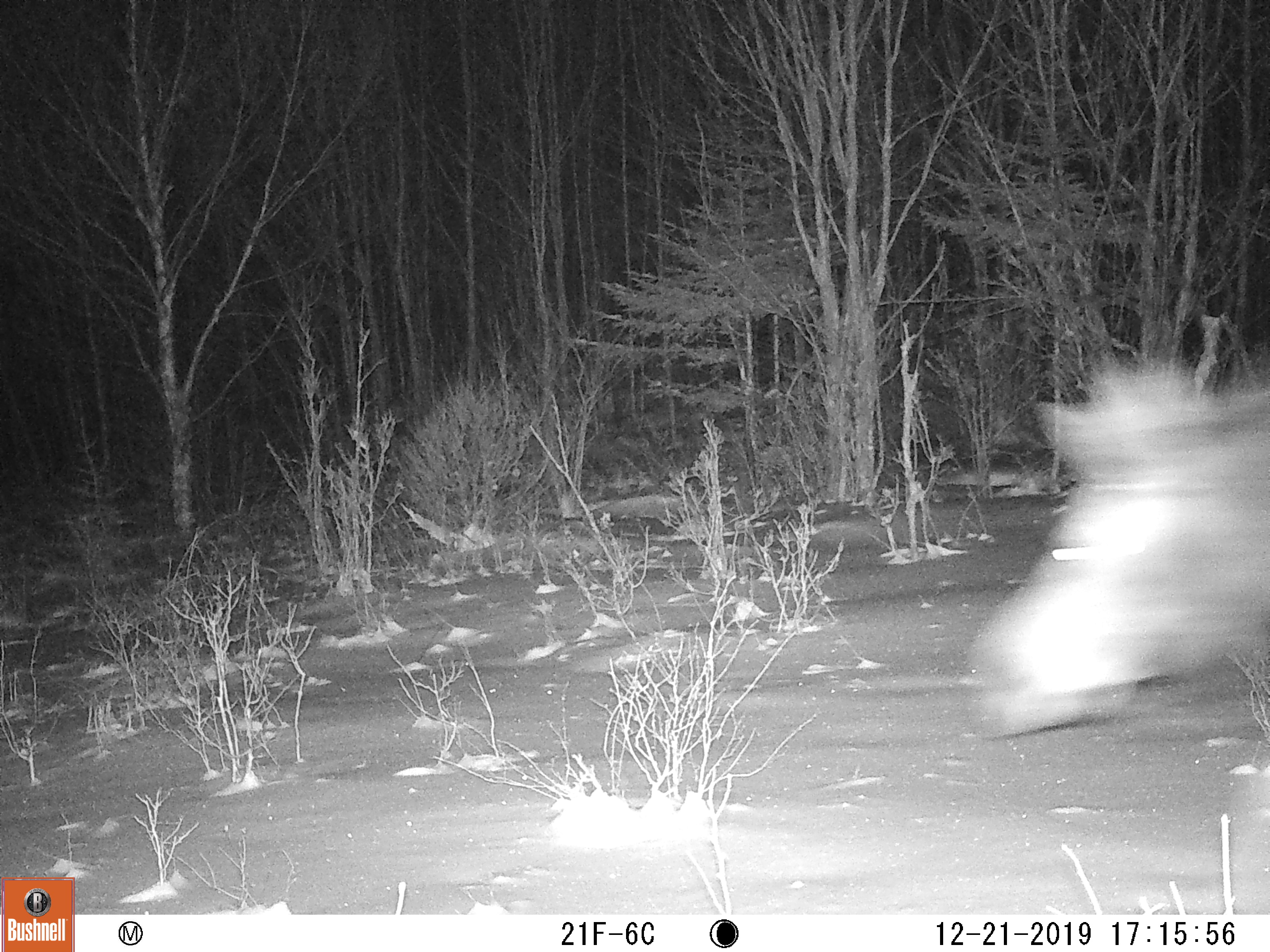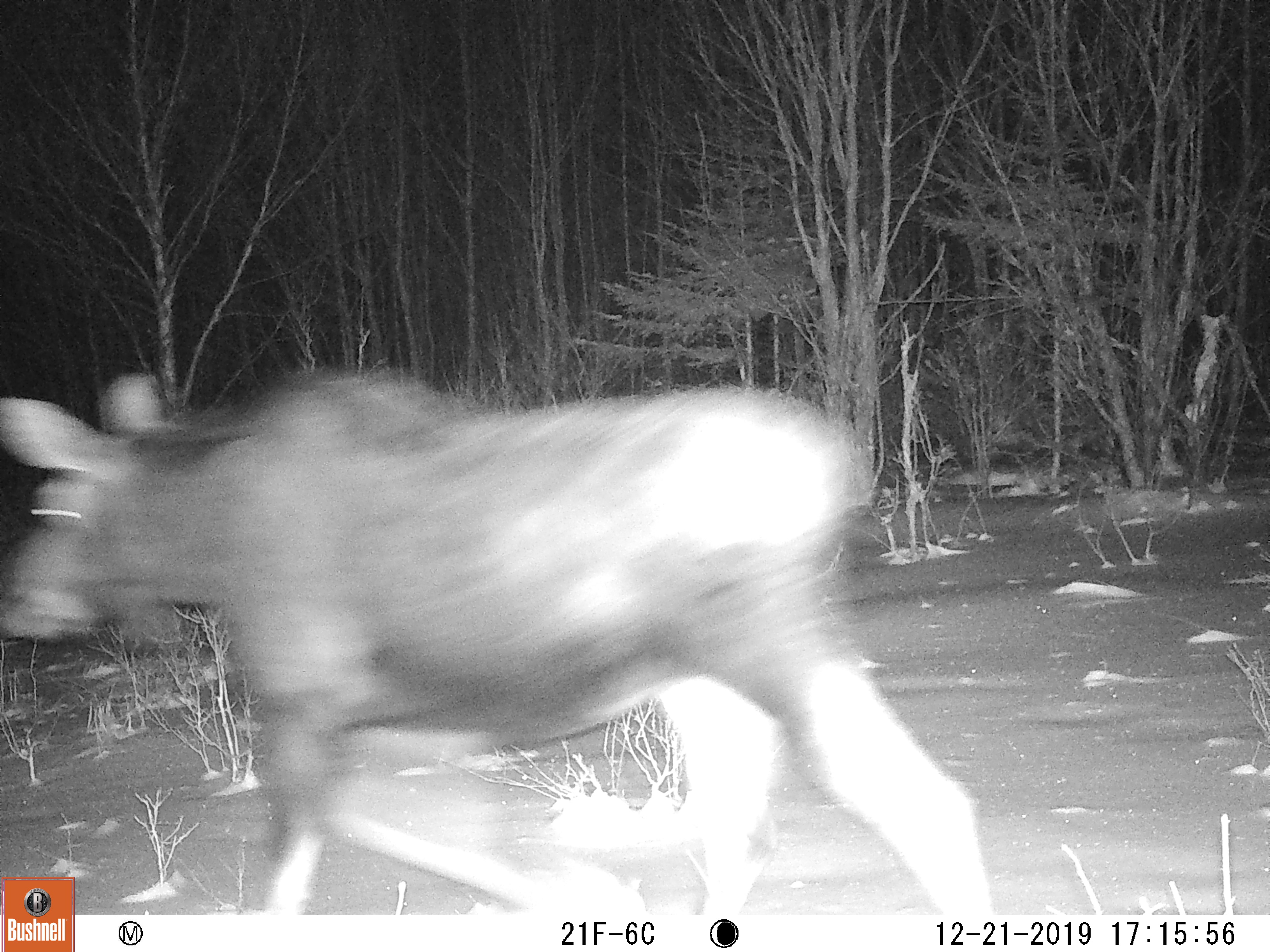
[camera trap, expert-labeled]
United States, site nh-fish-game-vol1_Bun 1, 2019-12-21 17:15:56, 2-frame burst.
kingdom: Animalia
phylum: Chordata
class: Mammalia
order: Artiodactyla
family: Cervidae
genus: Alces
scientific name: Alces alces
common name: moose